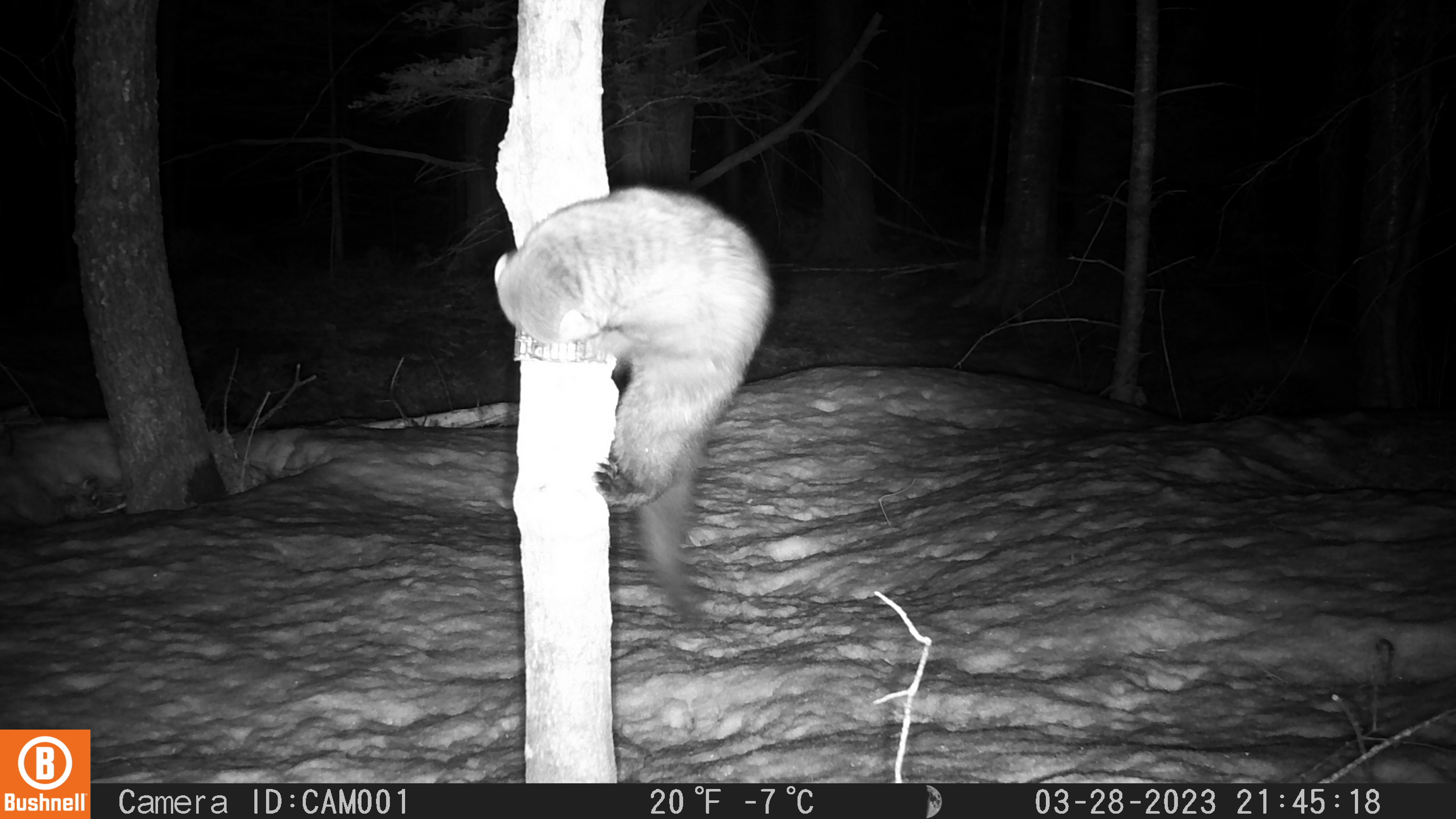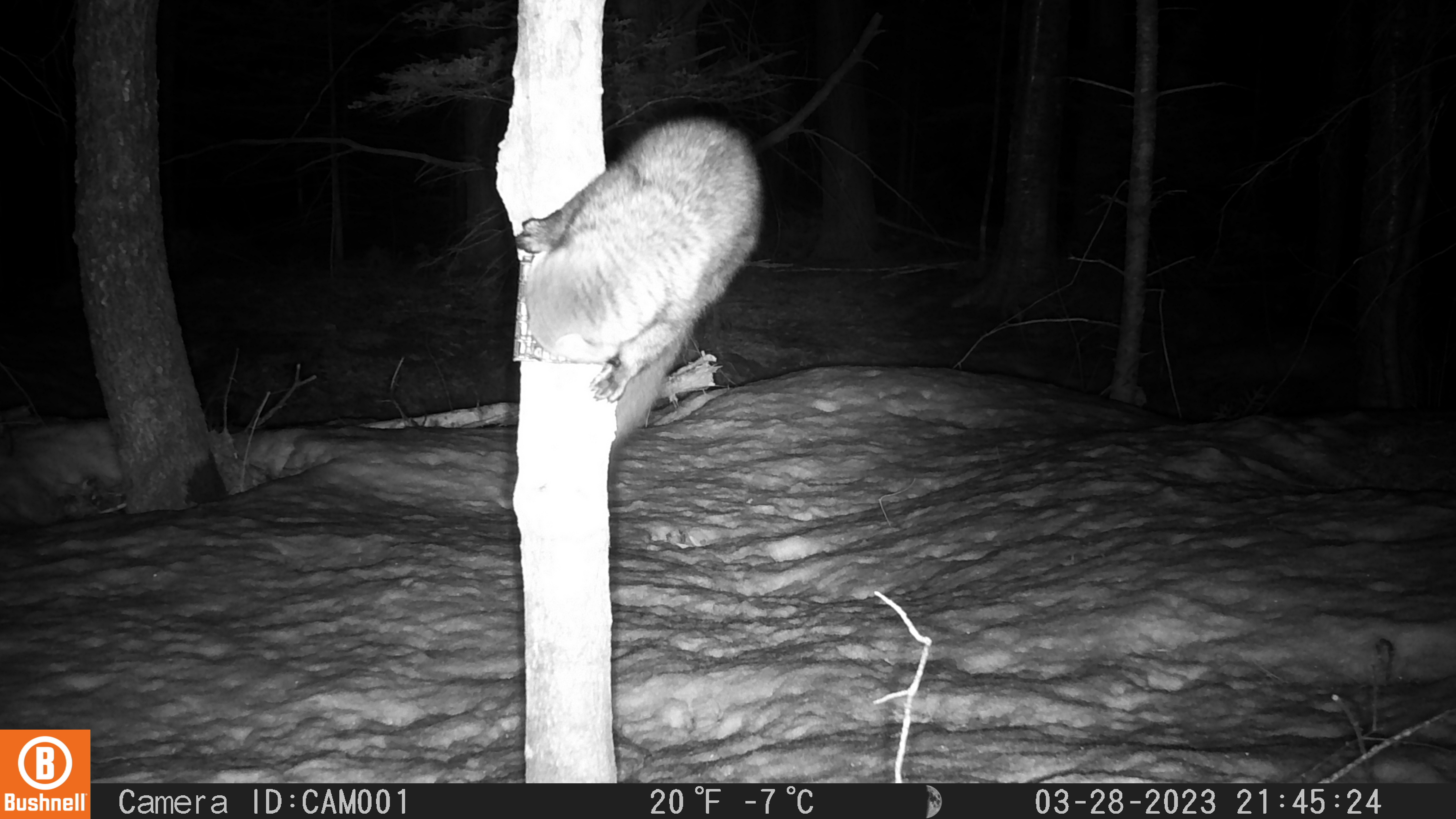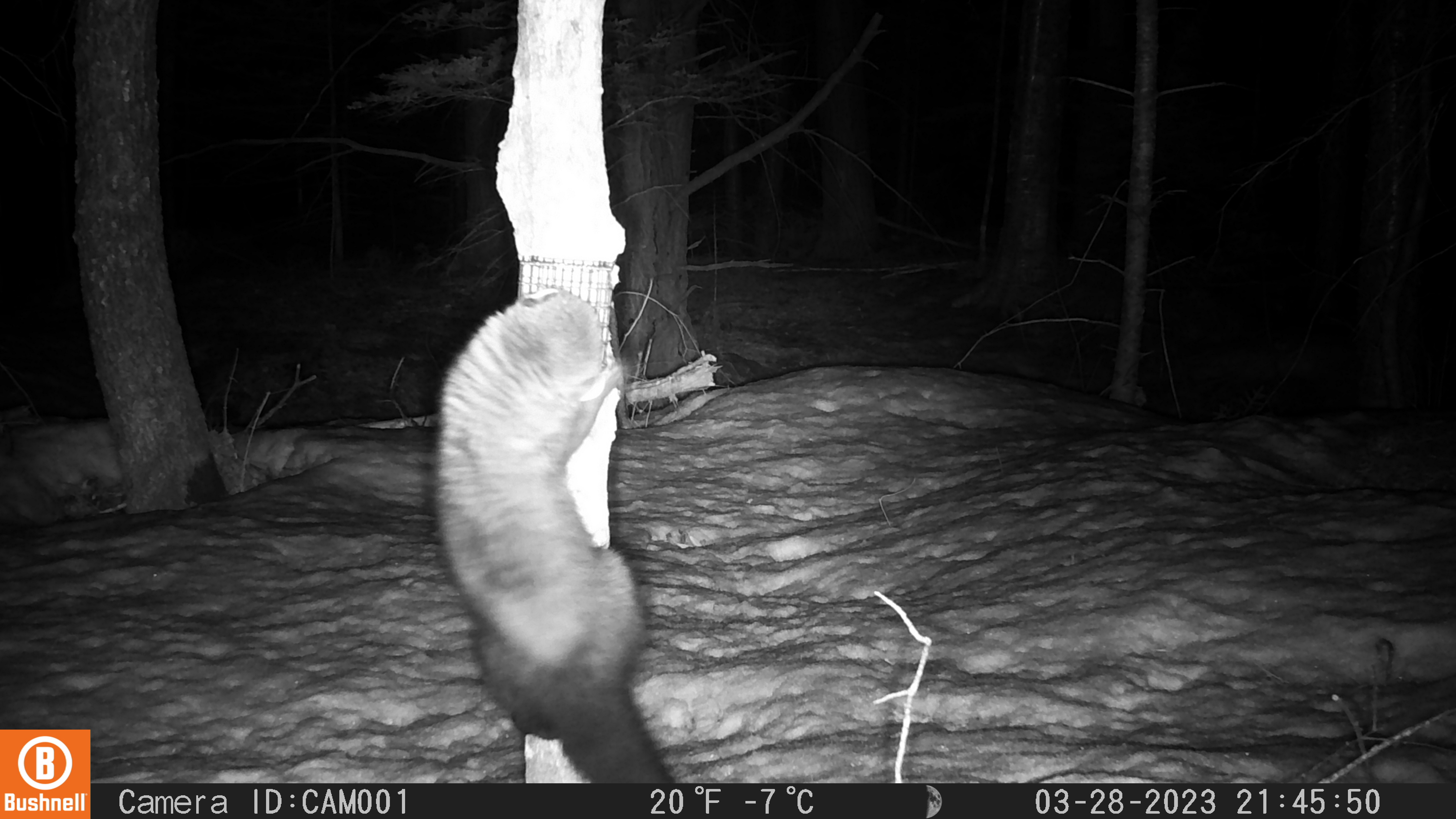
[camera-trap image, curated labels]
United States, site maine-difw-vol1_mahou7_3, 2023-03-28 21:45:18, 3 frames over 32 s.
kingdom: Animalia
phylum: Chordata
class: Mammalia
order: Carnivora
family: Mustelidae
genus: Pekania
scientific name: Pekania pennanti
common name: fisher